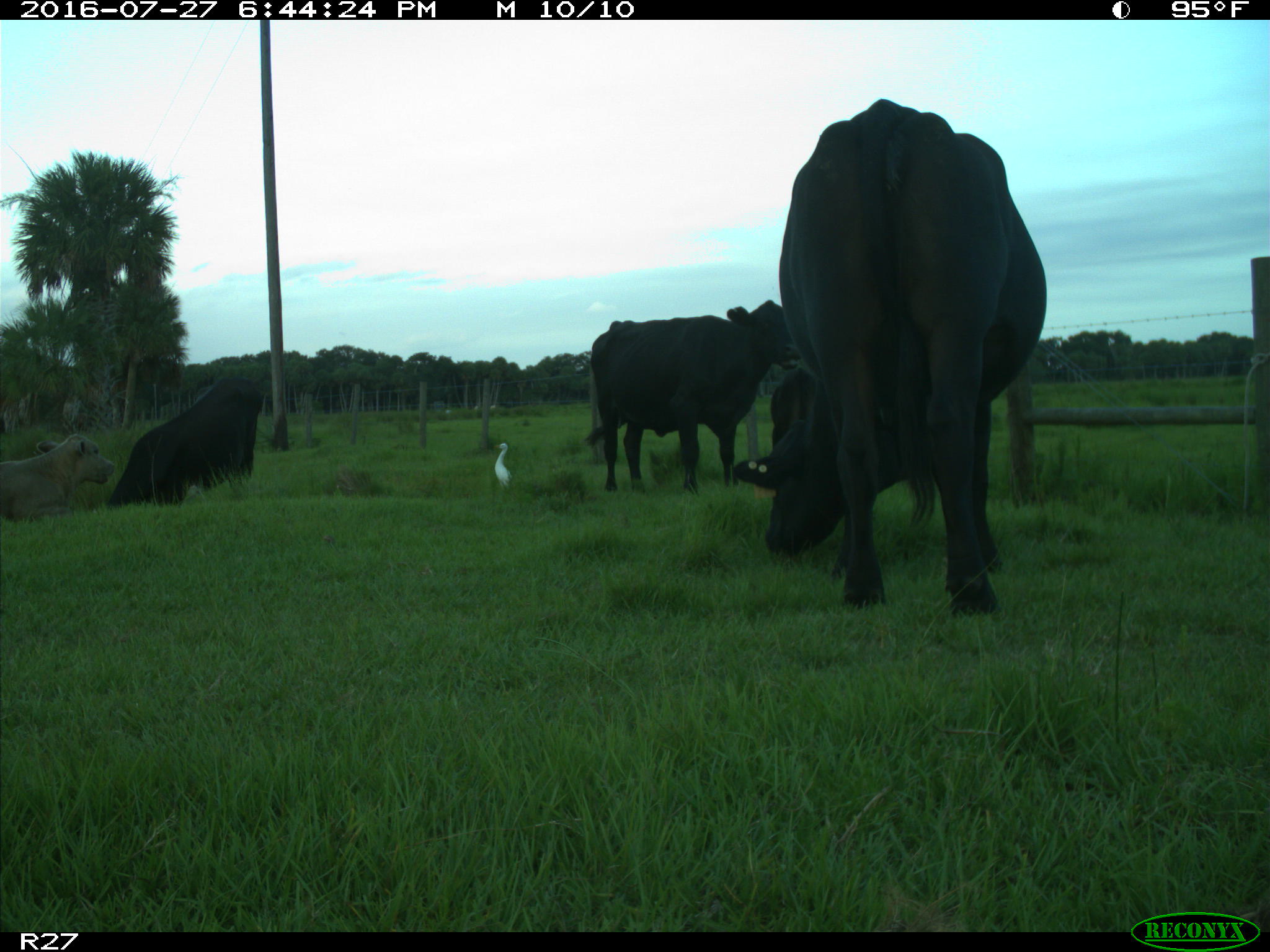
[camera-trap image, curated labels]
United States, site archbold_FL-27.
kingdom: Animalia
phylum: Chordata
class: Mammalia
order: Artiodactyla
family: Bovidae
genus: Bos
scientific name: Bos taurus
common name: domestic cow